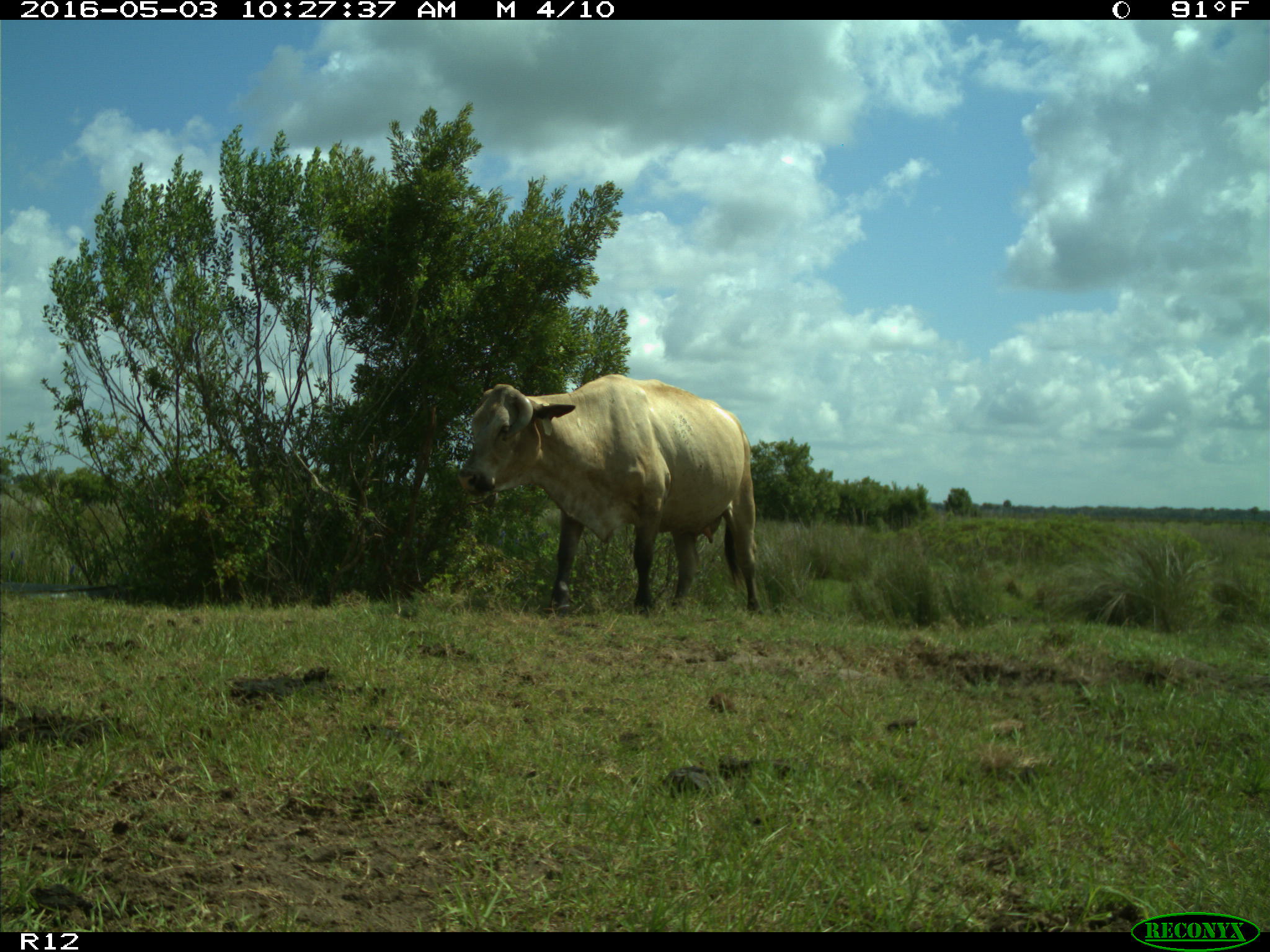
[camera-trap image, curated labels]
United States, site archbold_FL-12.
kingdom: Animalia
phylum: Chordata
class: Mammalia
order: Artiodactyla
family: Bovidae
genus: Bos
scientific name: Bos taurus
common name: domestic cow